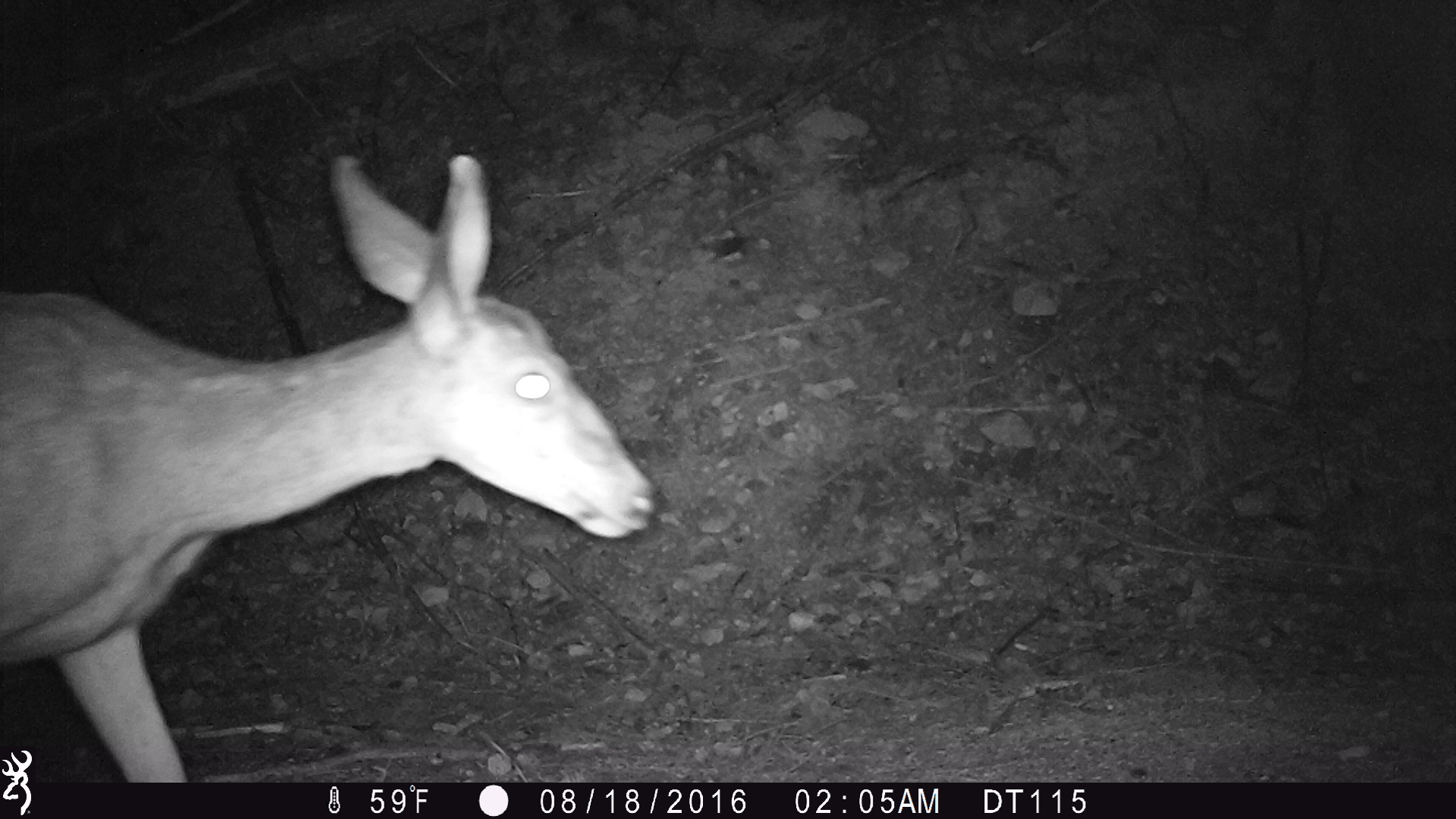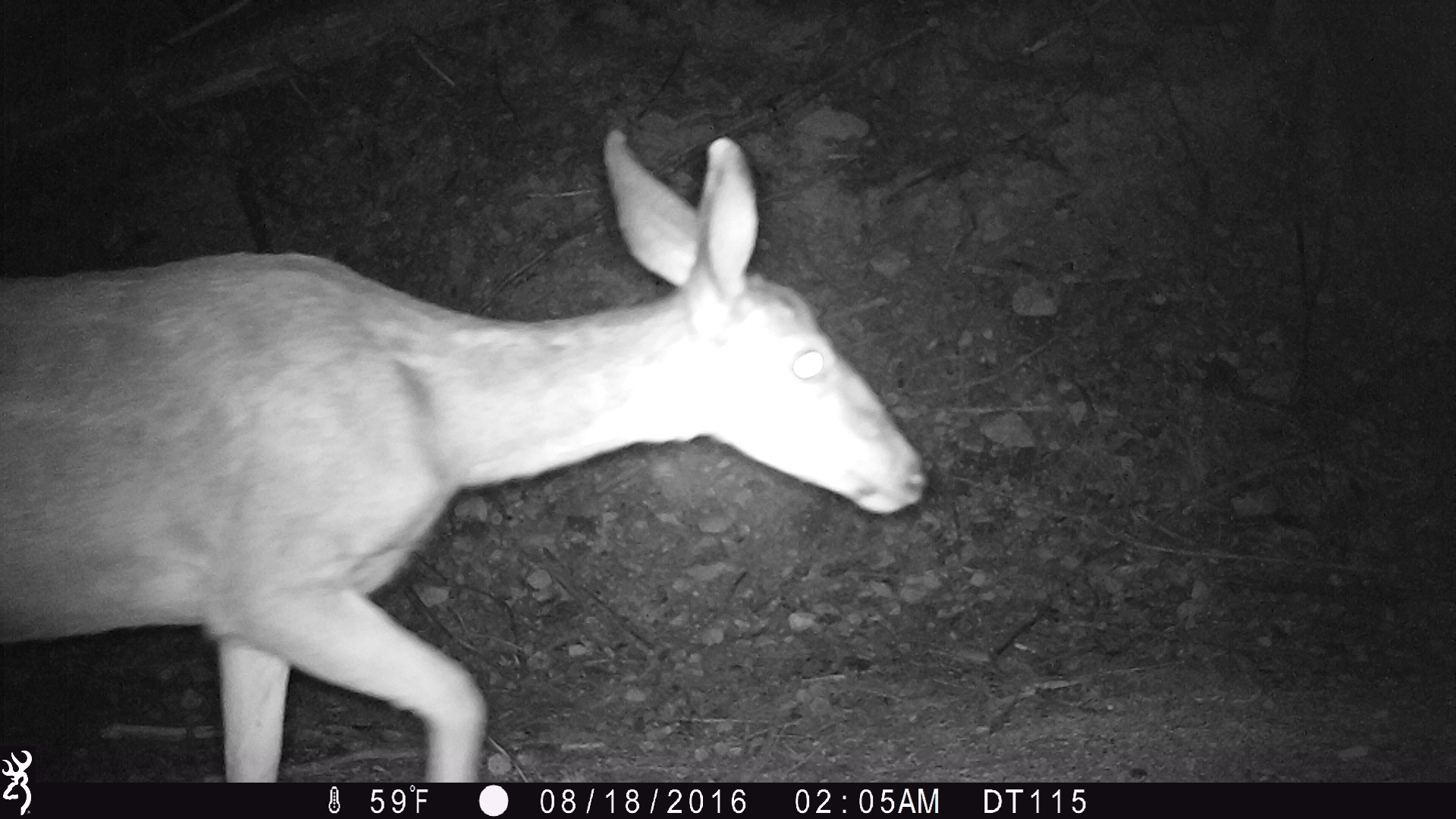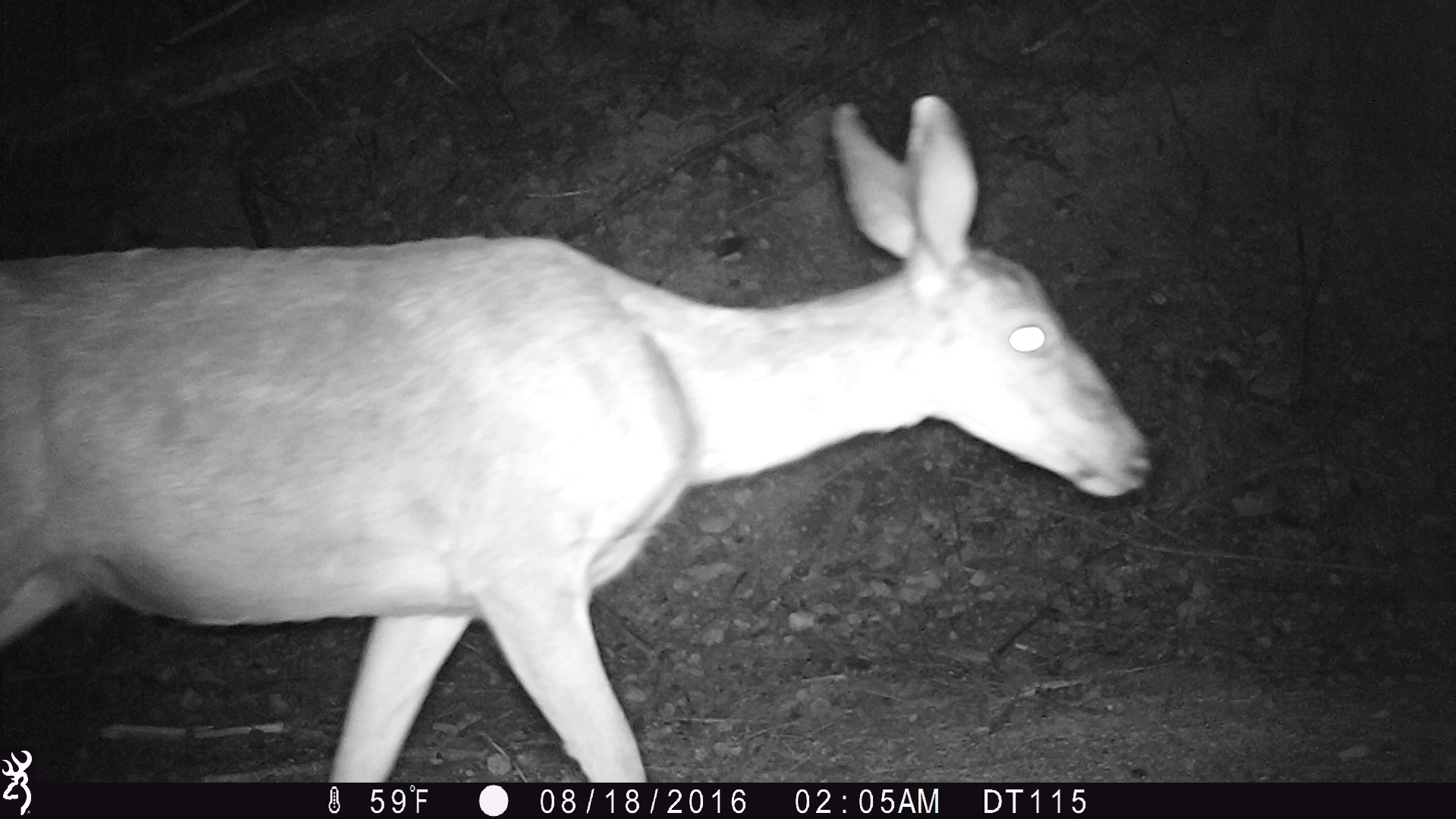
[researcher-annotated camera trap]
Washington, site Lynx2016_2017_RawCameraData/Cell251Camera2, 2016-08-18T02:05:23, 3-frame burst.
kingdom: Animalia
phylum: Chordata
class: Mammalia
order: Artiodactyla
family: Cervidae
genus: Odocoileus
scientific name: Odocoileus hemionus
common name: mule deer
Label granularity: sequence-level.